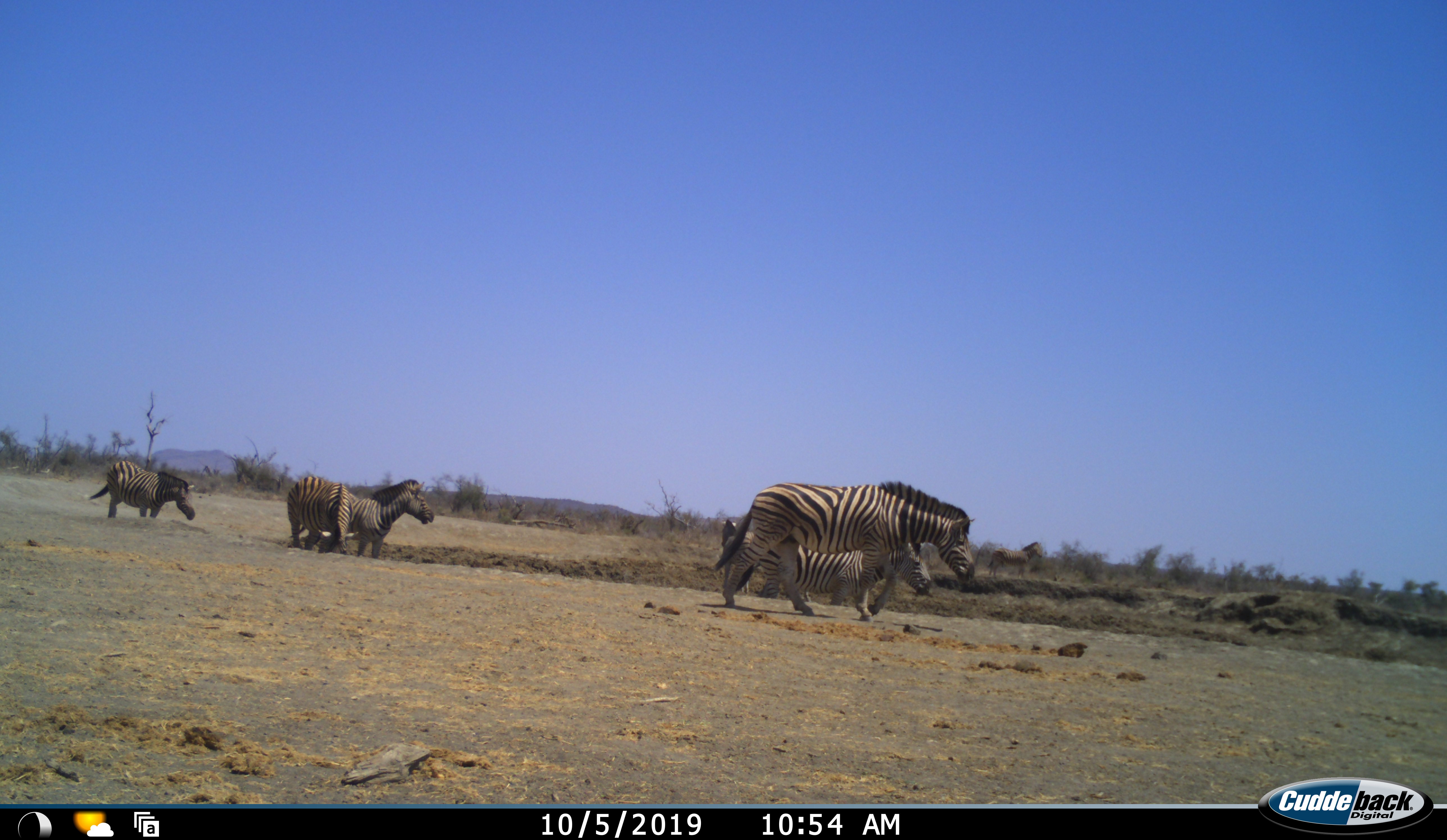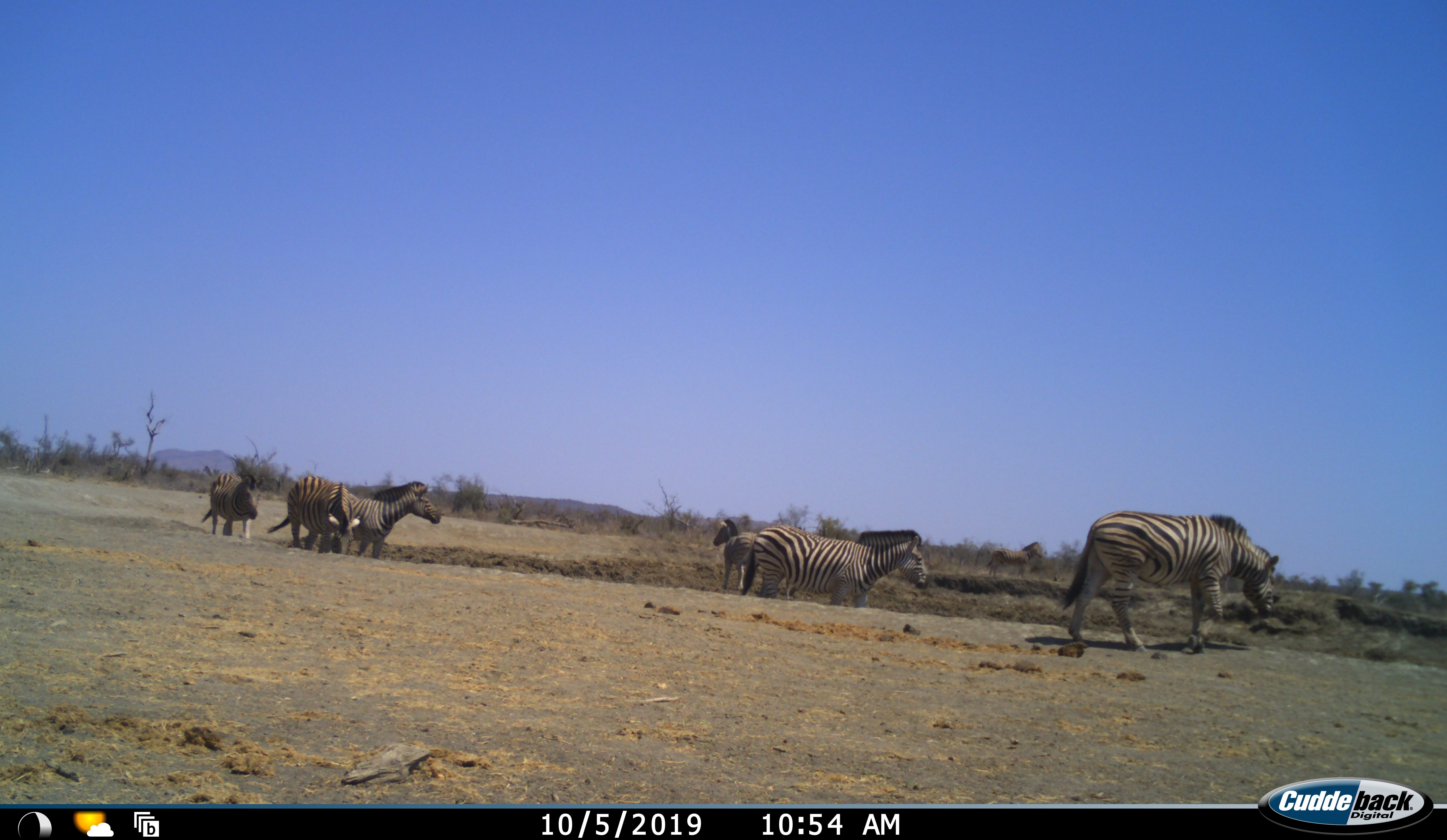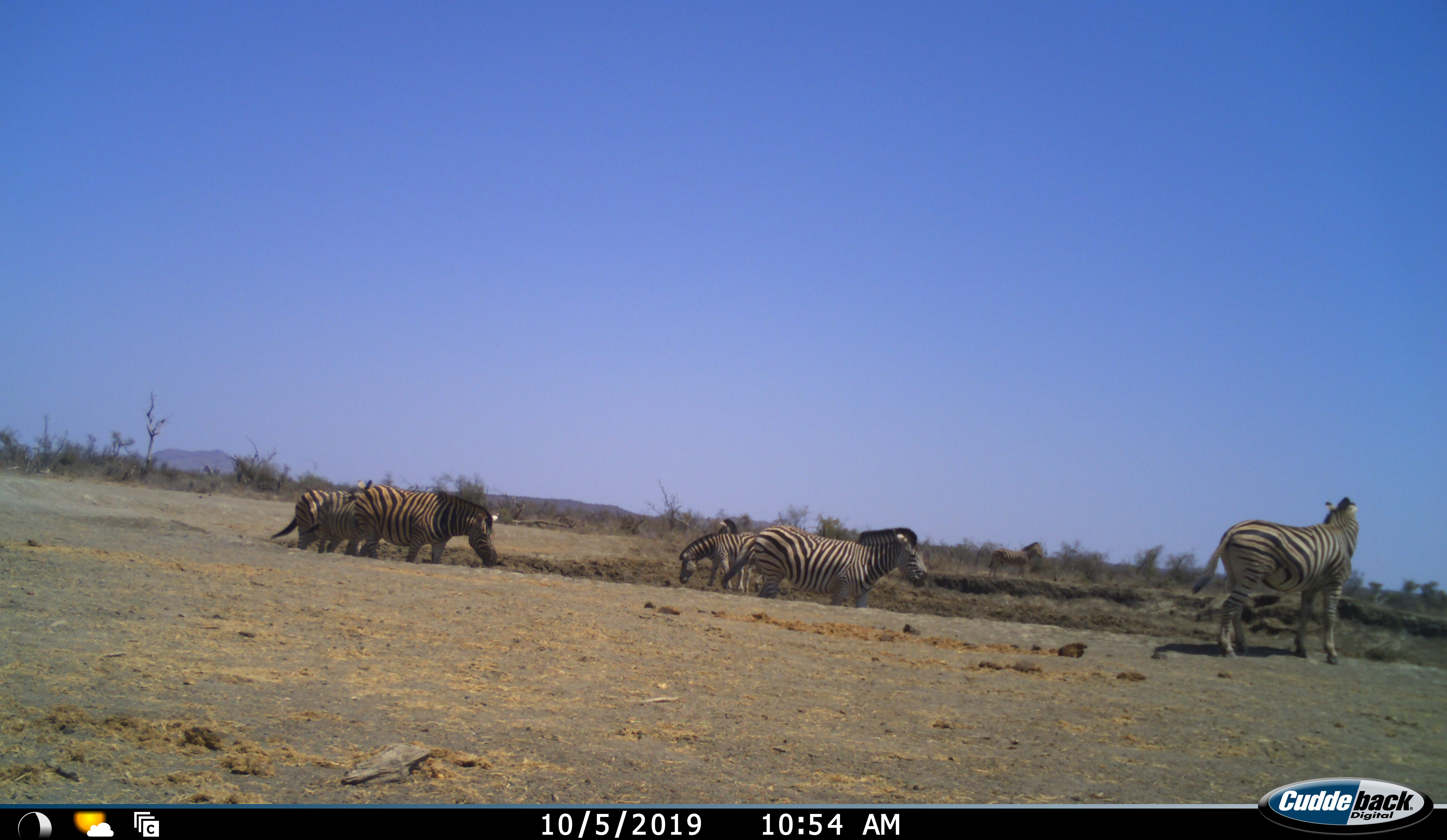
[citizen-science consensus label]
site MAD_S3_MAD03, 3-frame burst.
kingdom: Animalia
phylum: Chordata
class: Mammalia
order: Perissodactyla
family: Equidae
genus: Equus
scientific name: Equus quagga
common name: plains zebra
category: zebraplains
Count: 7.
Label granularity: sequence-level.